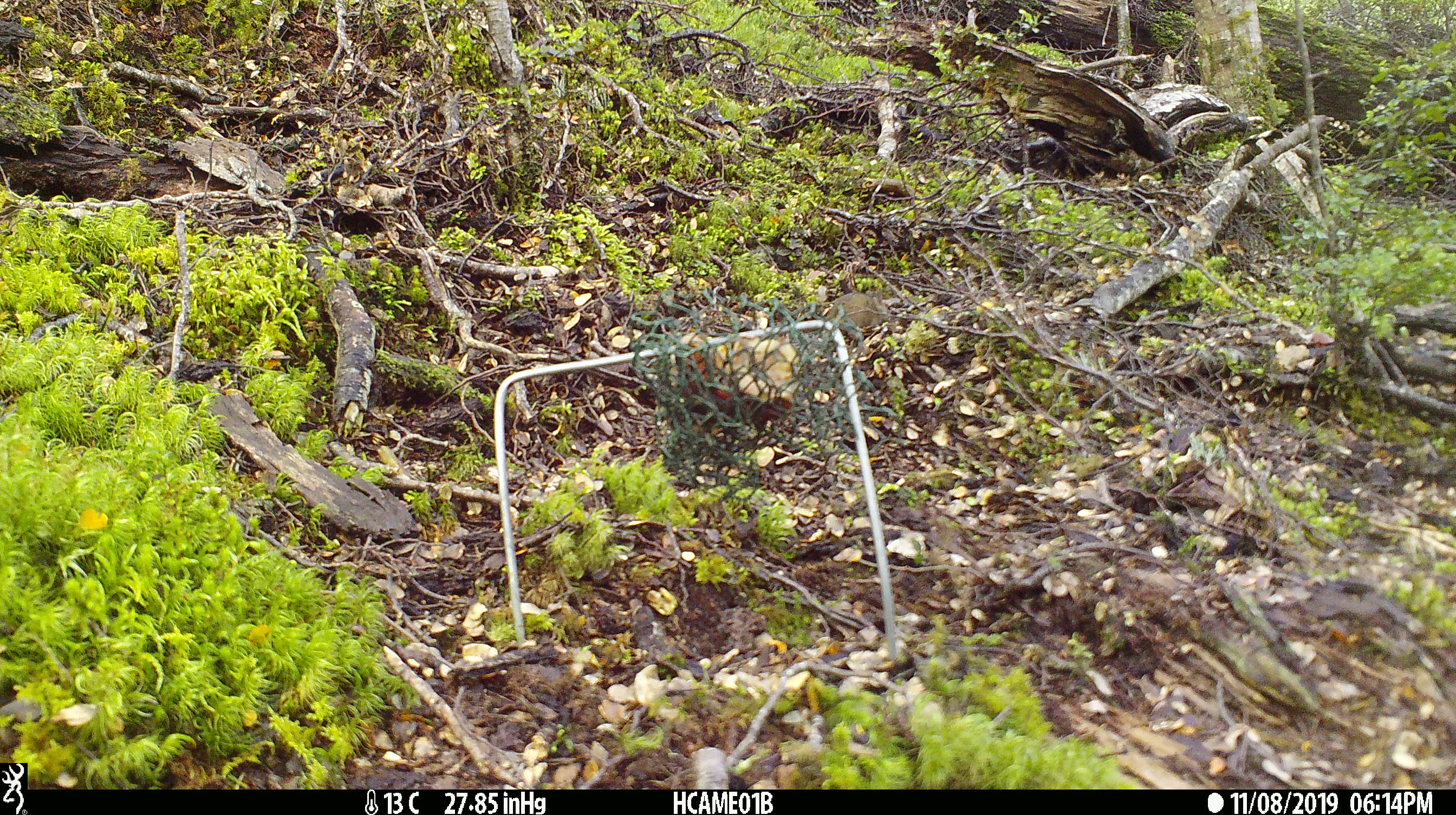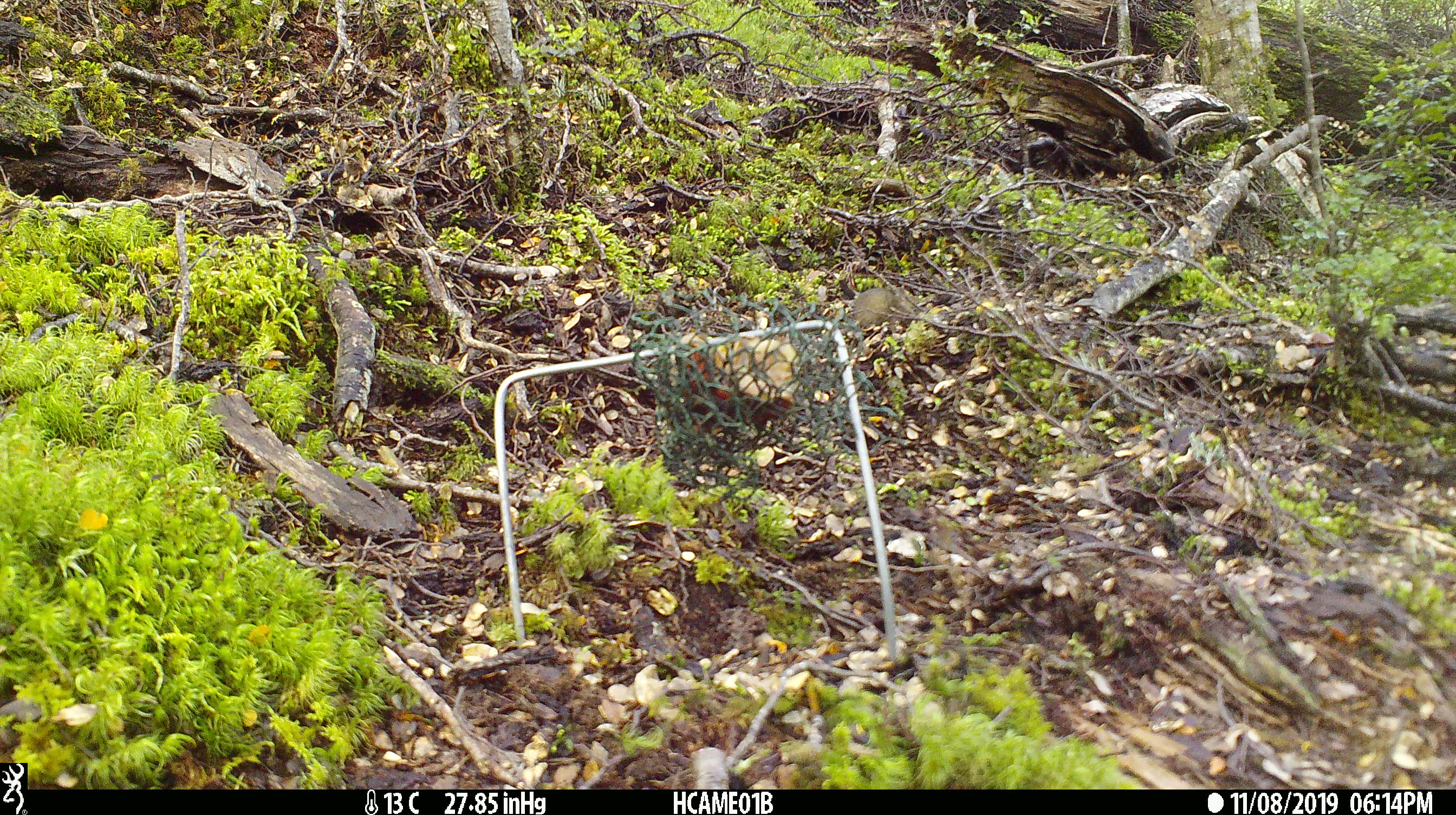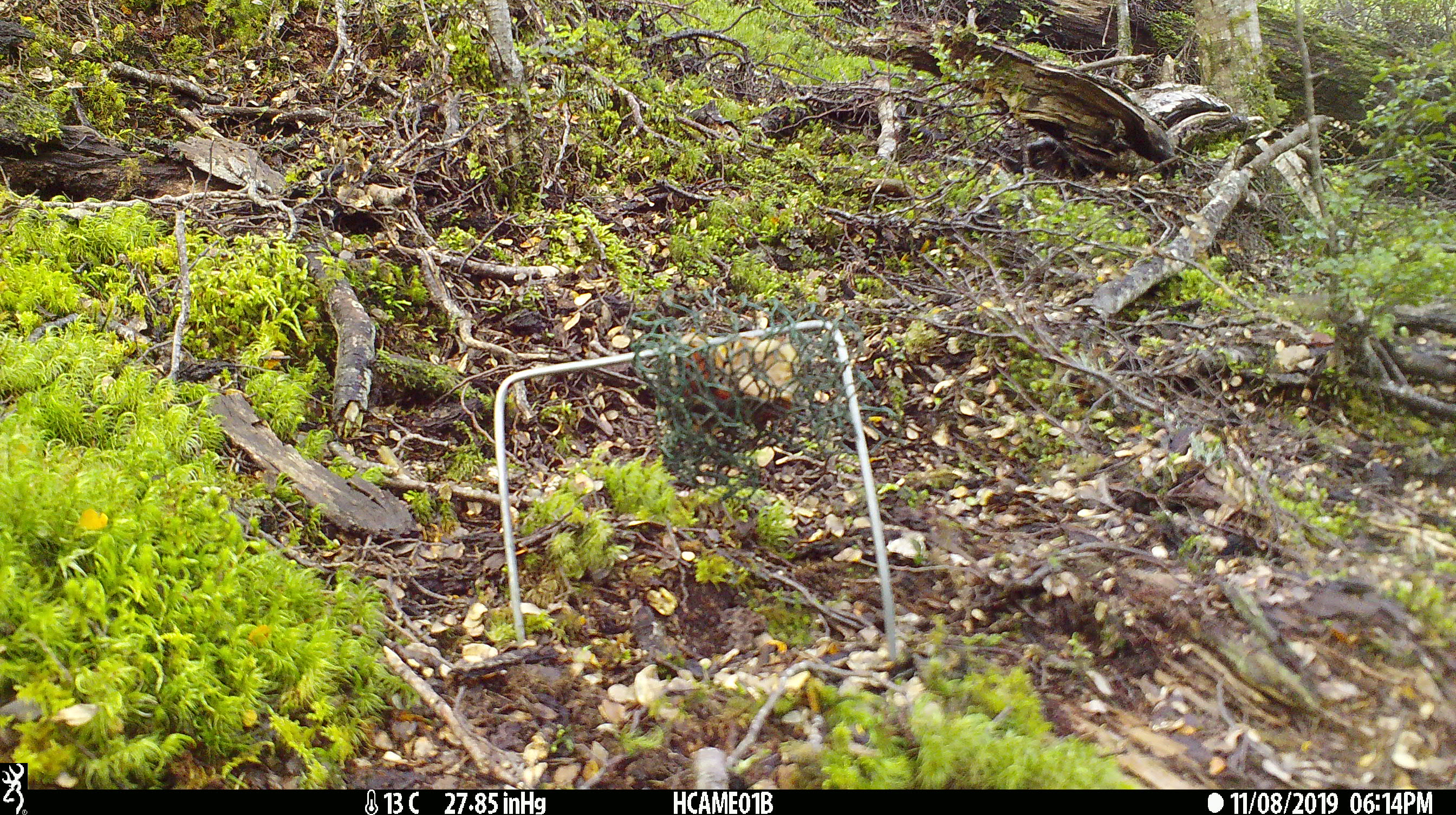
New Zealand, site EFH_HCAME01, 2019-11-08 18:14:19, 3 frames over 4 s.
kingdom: Animalia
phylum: Chordata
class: Mammalia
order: Rodentia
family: Muridae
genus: Mus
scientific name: Mus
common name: mouse